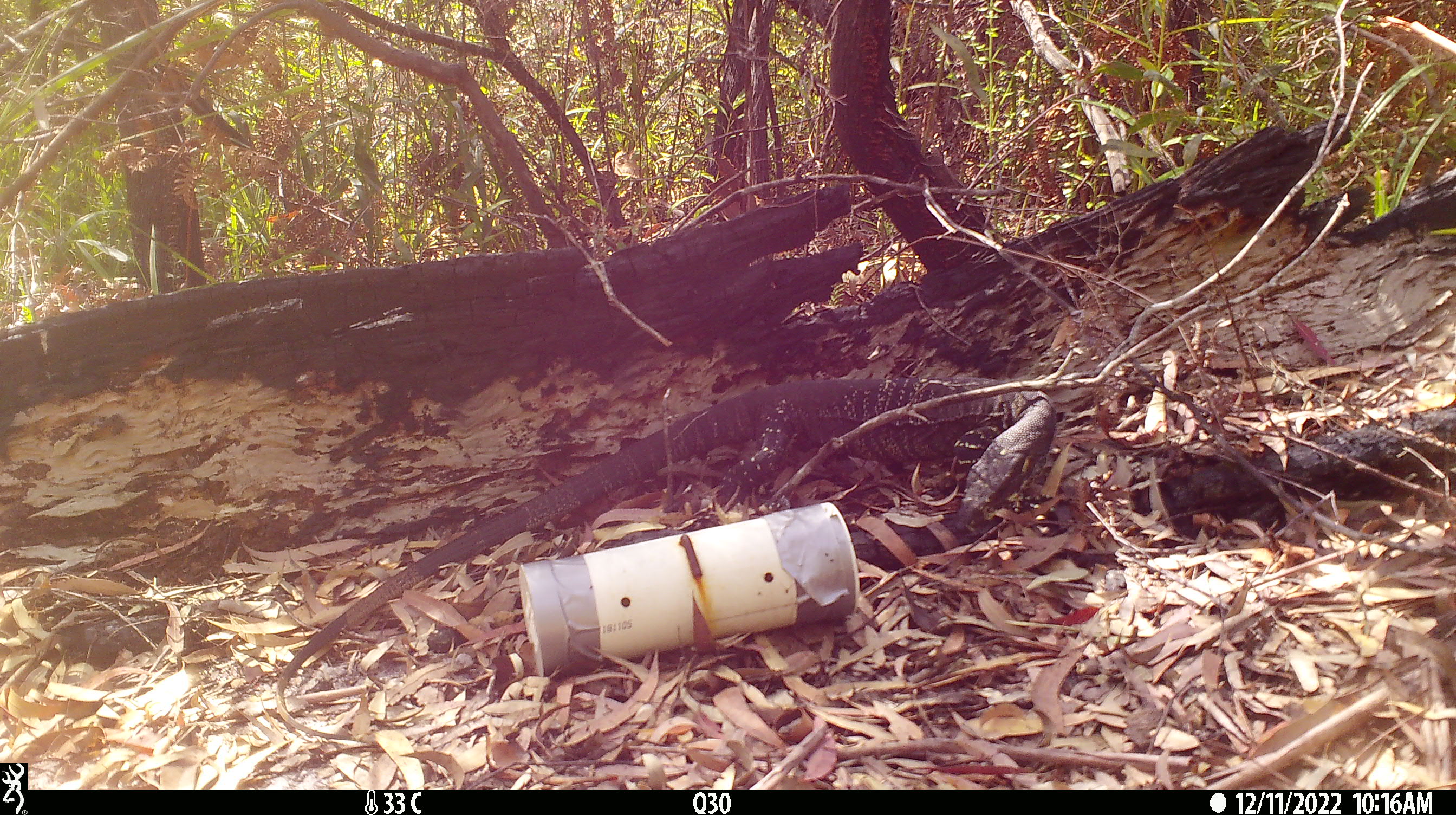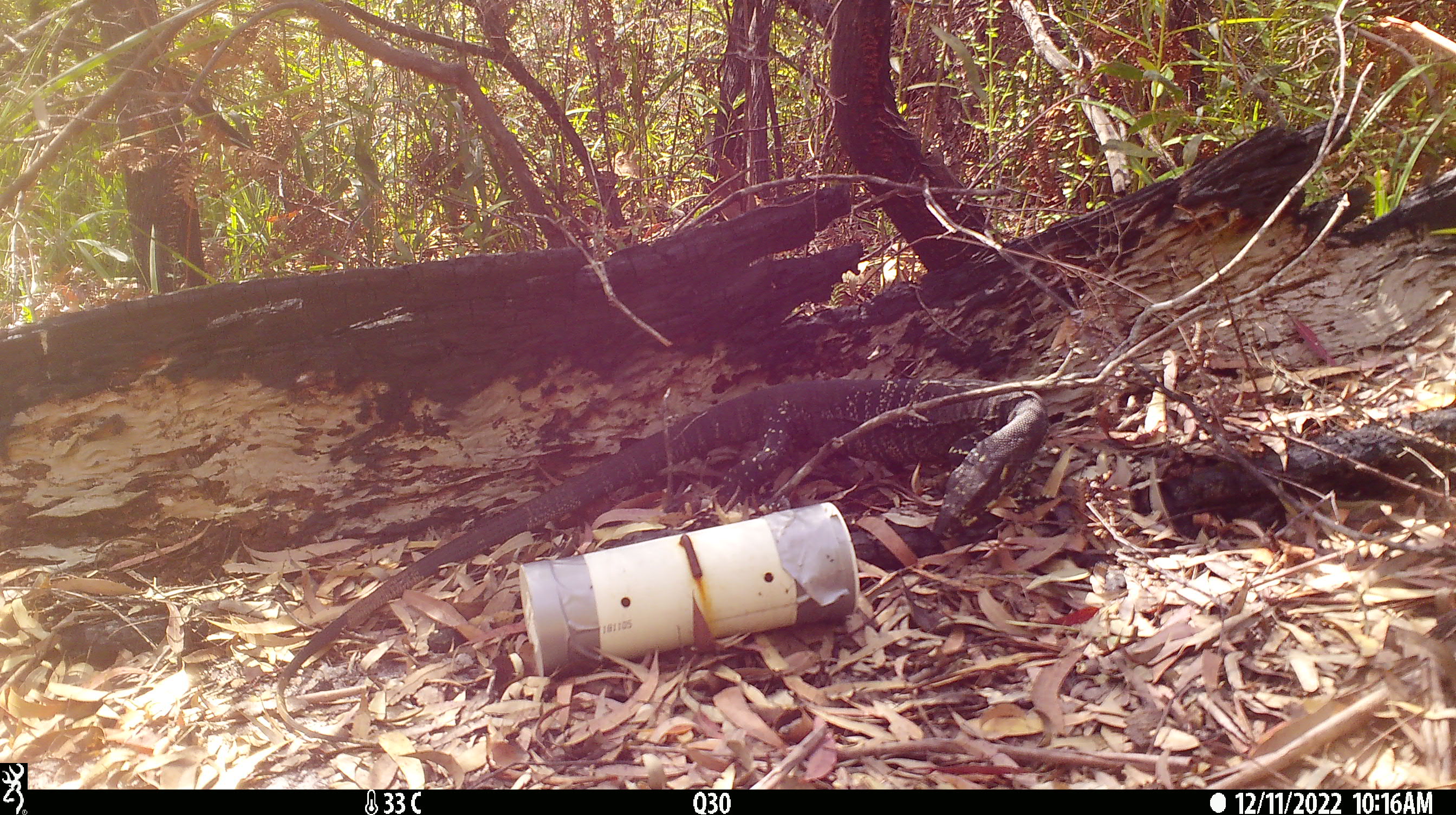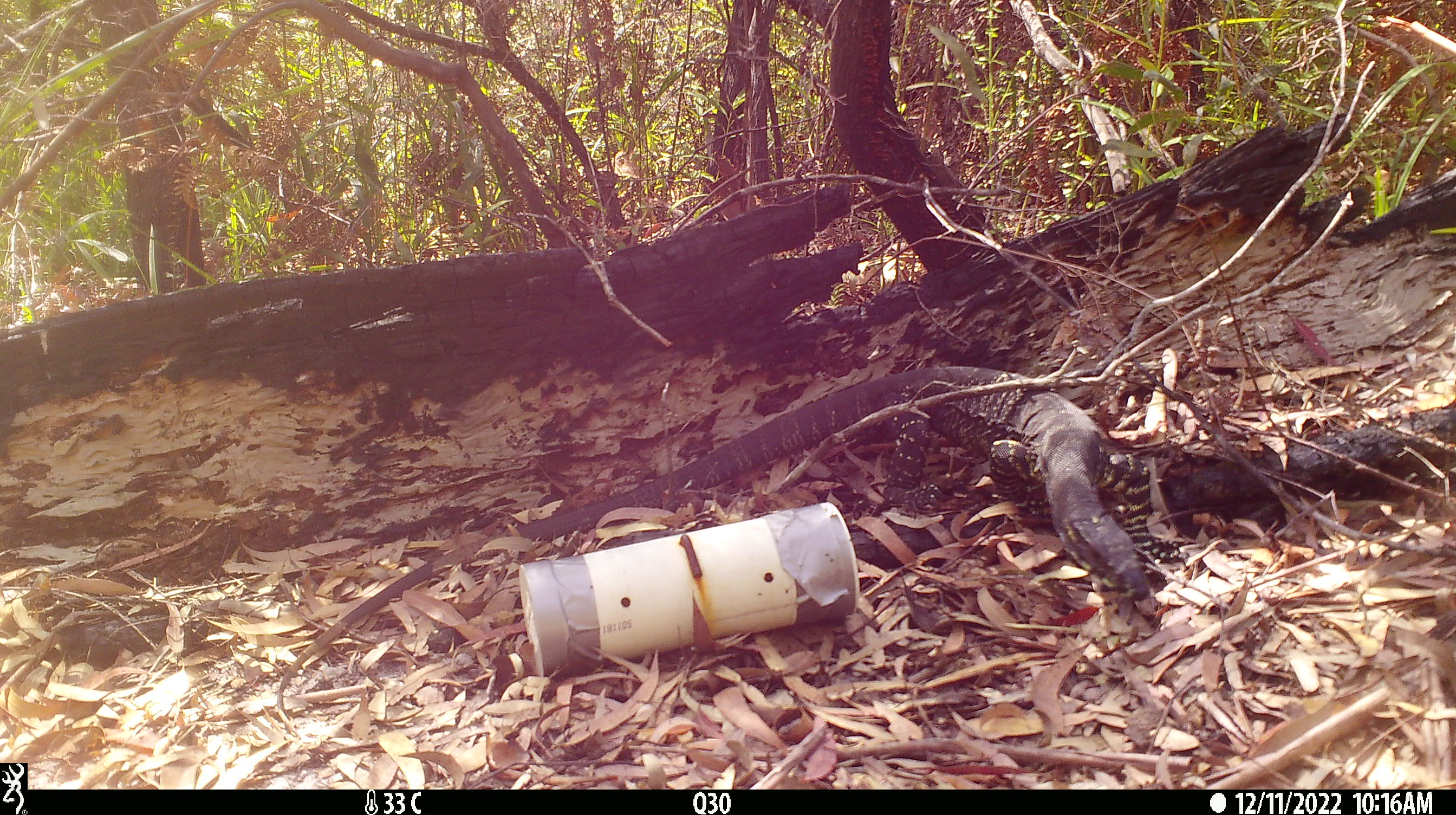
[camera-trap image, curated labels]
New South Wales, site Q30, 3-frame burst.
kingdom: Animalia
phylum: Chordata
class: Reptilia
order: Squamata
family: Varanidae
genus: Varanus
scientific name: Varanus varius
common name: lace monitor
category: goanna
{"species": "goanna (lace monitor) (Varanus varius)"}